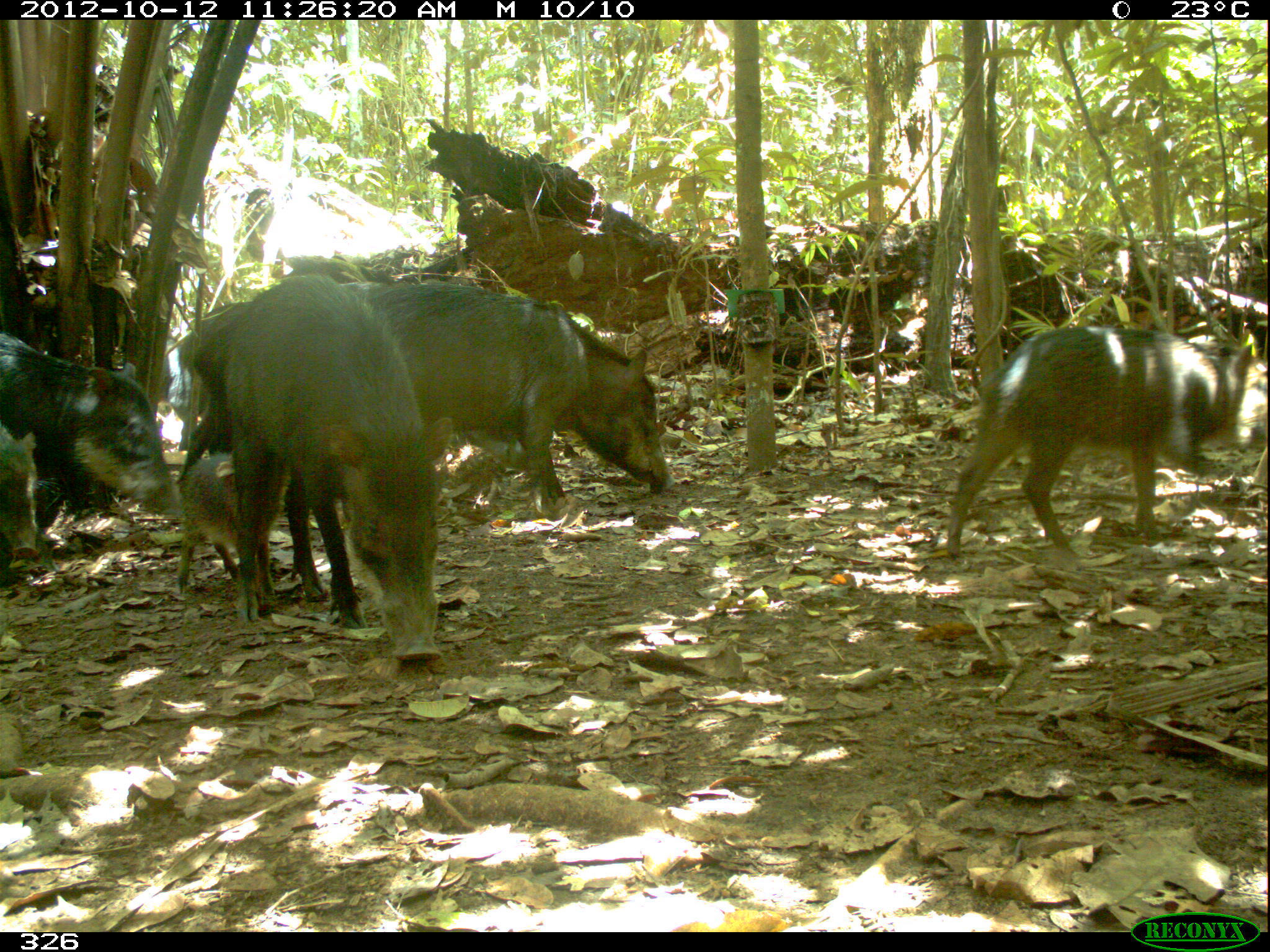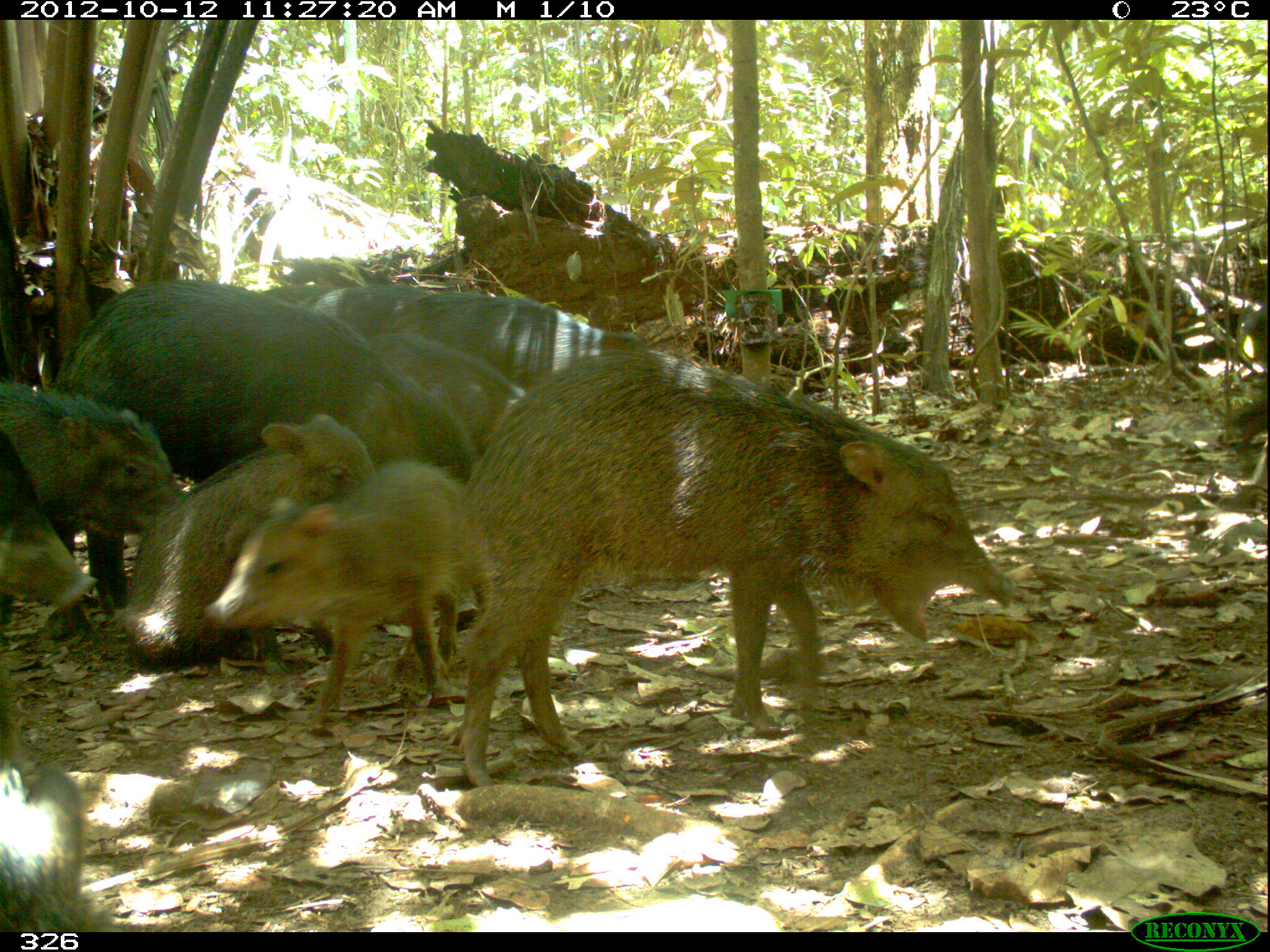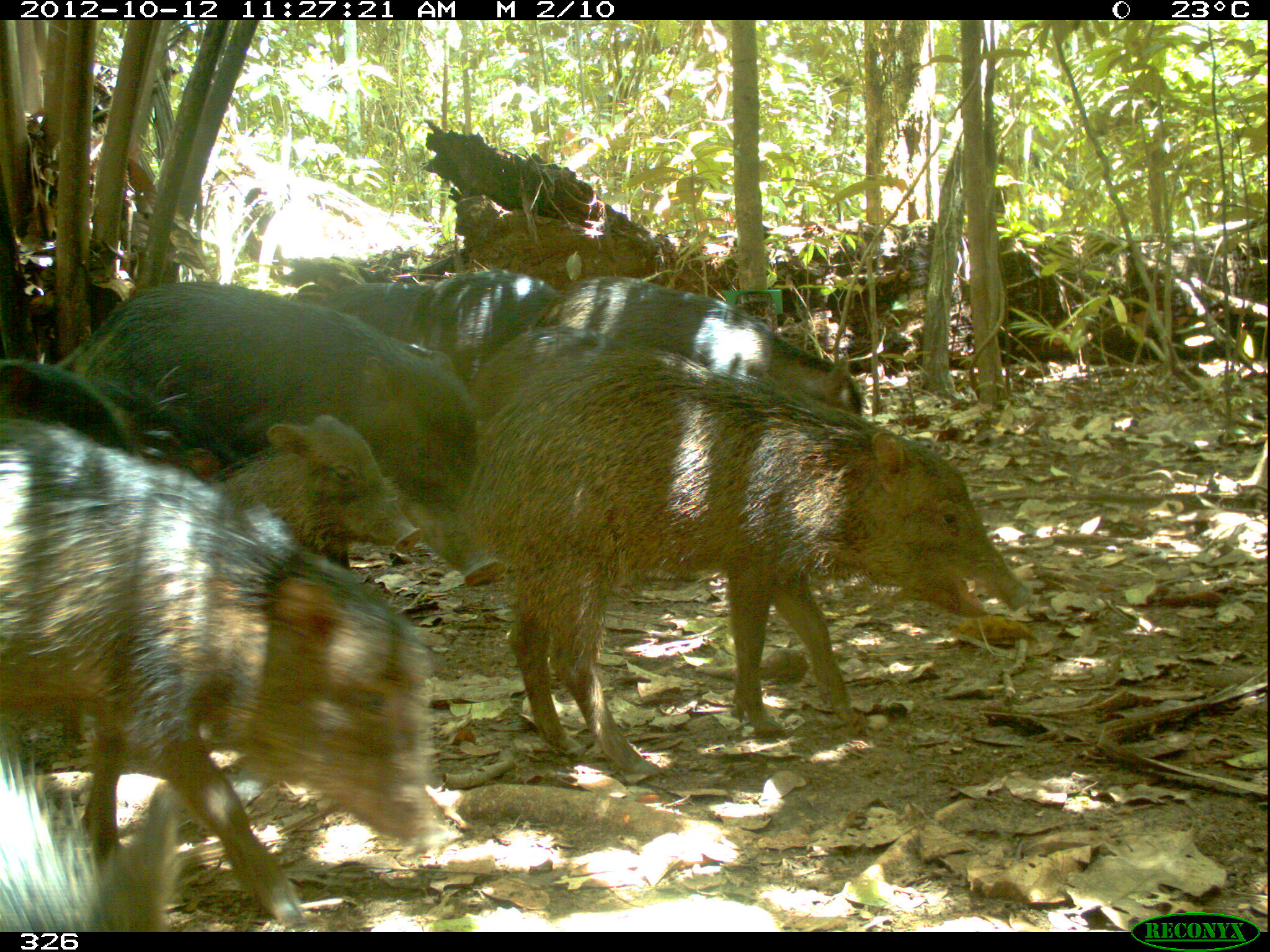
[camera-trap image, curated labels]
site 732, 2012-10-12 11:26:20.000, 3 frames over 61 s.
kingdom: Animalia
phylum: Chordata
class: Mammalia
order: Artiodactyla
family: Tayassuidae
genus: Tayassu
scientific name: Tayassu pecari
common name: white-lipped peccary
Tayassu pecari (white-lipped peccary).